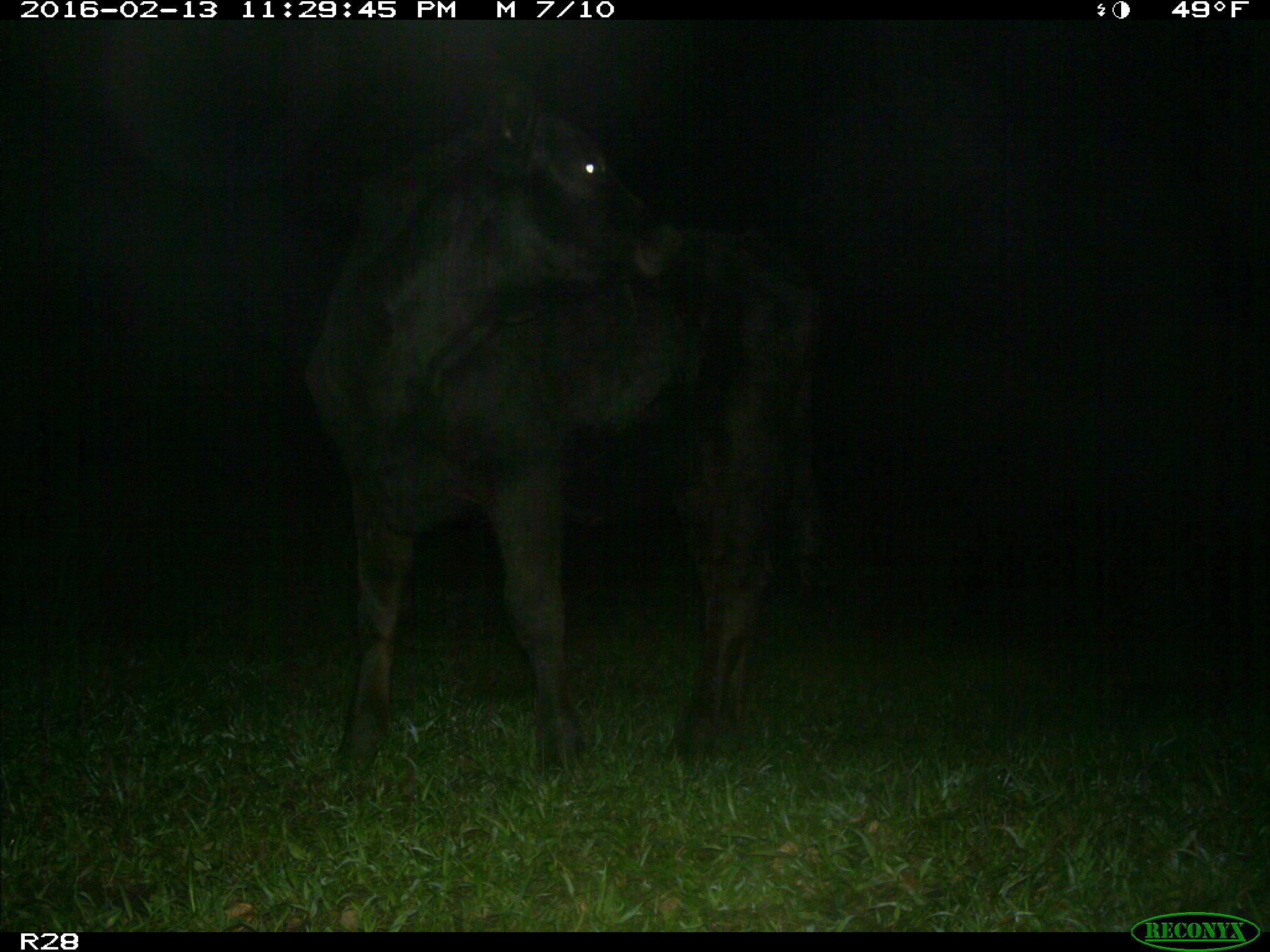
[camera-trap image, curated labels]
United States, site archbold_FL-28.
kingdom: Animalia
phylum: Chordata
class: Mammalia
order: Artiodactyla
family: Bovidae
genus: Bos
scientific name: Bos taurus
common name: domestic cow